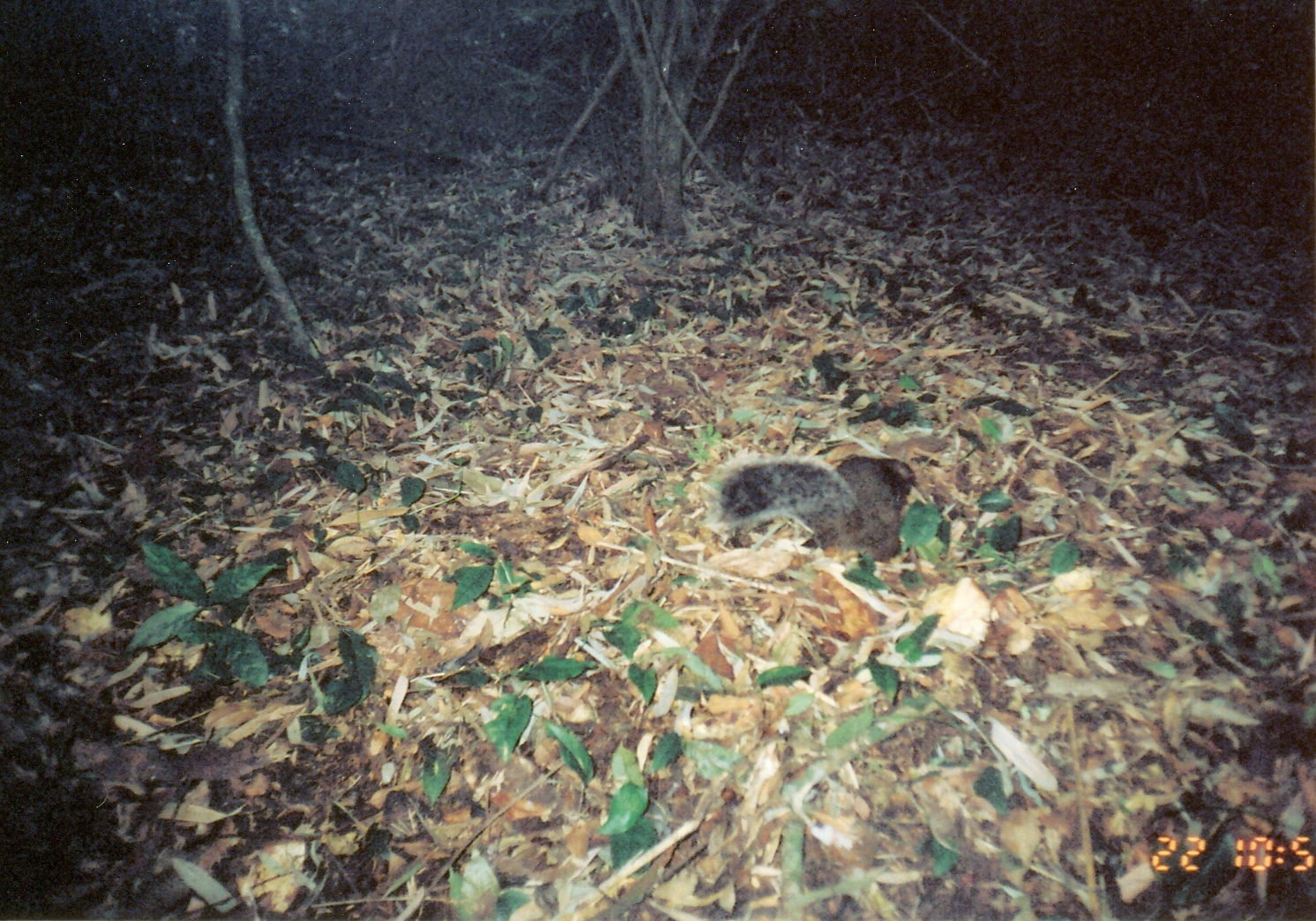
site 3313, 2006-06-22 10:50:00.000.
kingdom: Animalia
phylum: Chordata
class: Mammalia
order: Rodentia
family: Sciuridae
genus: Paraxerus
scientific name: Paraxerus vexillarius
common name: swynnerton's bush squirrel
Paraxerus vexillarius (swynnerton's bush squirrel), count 1.